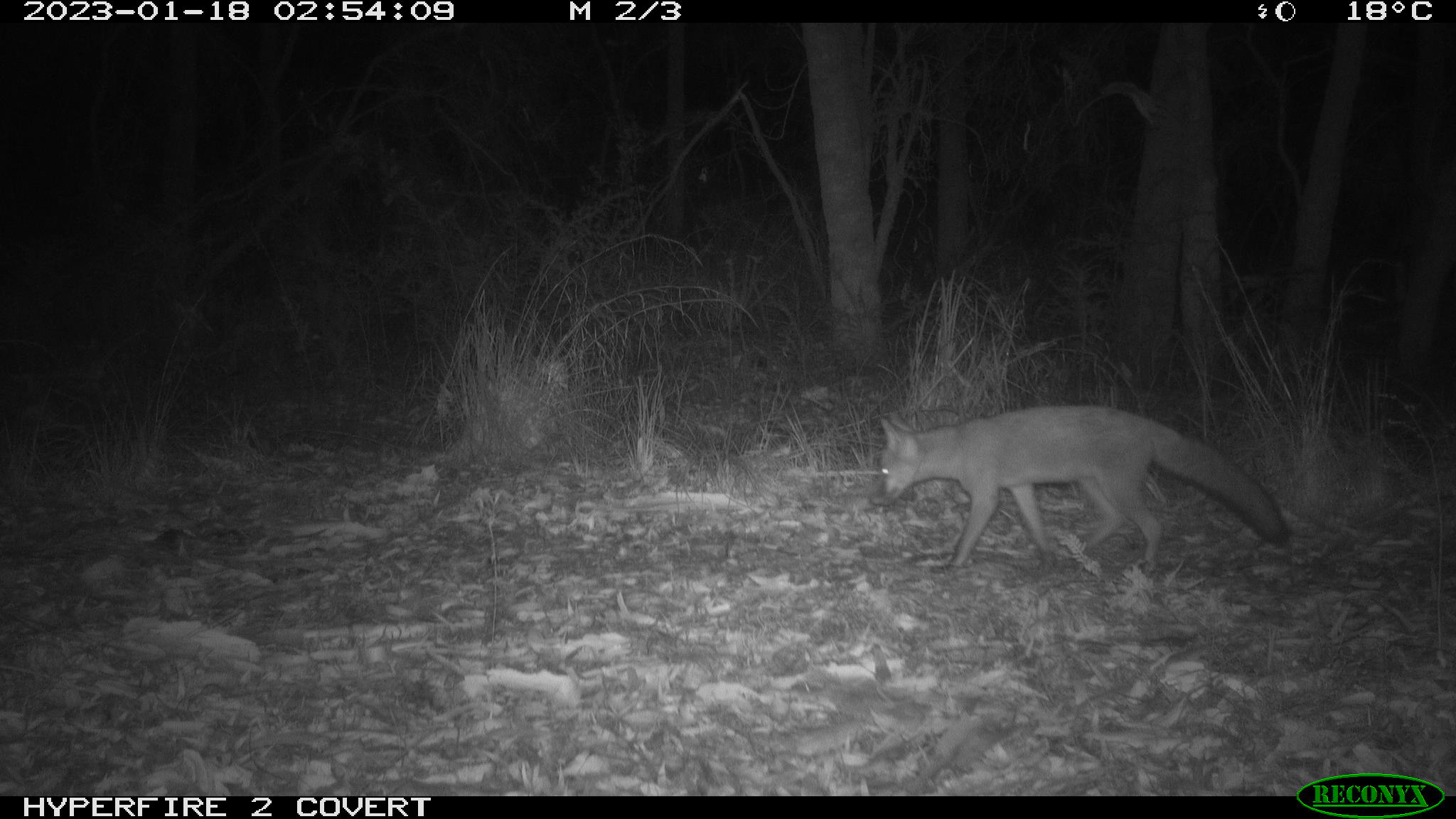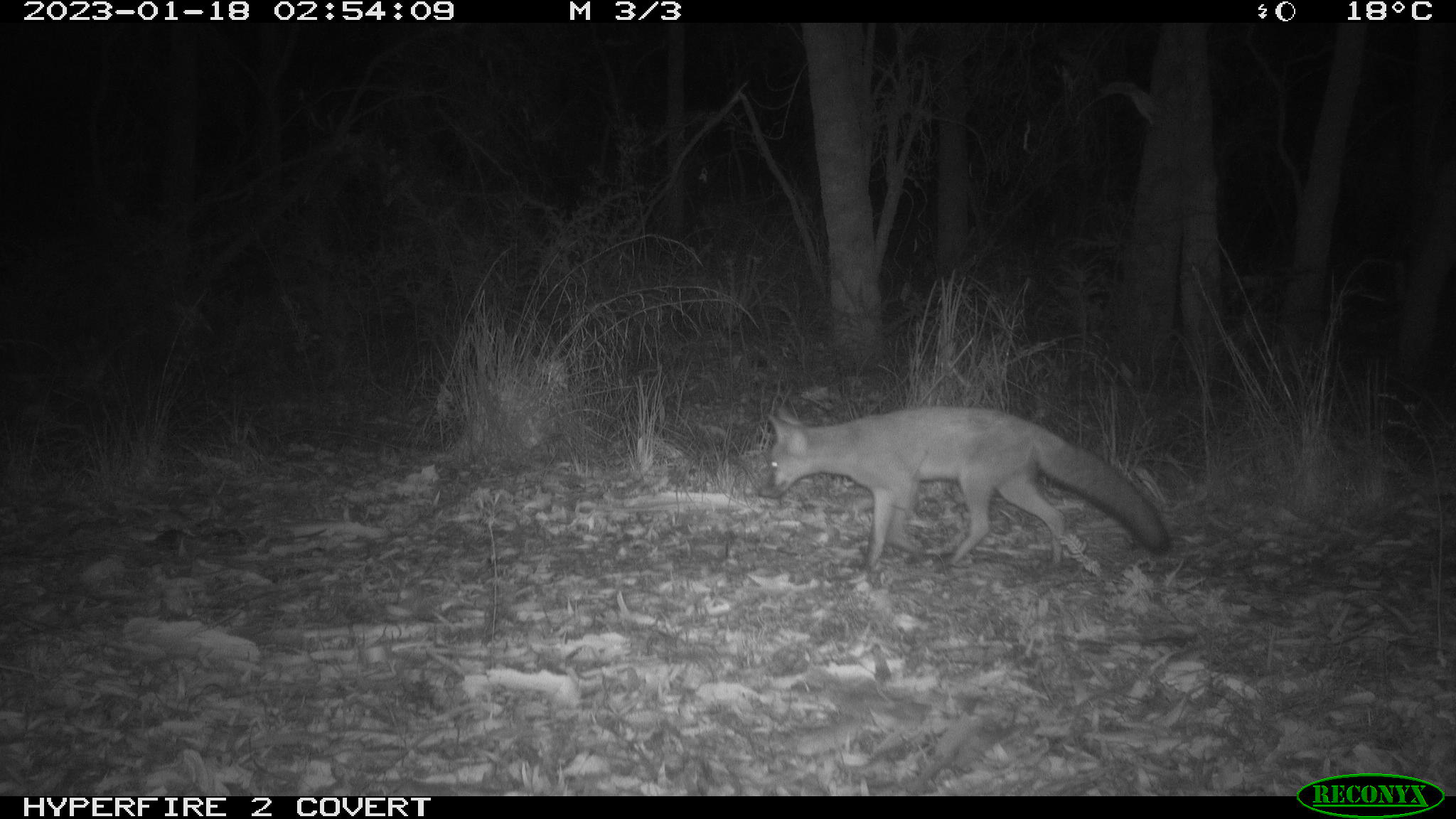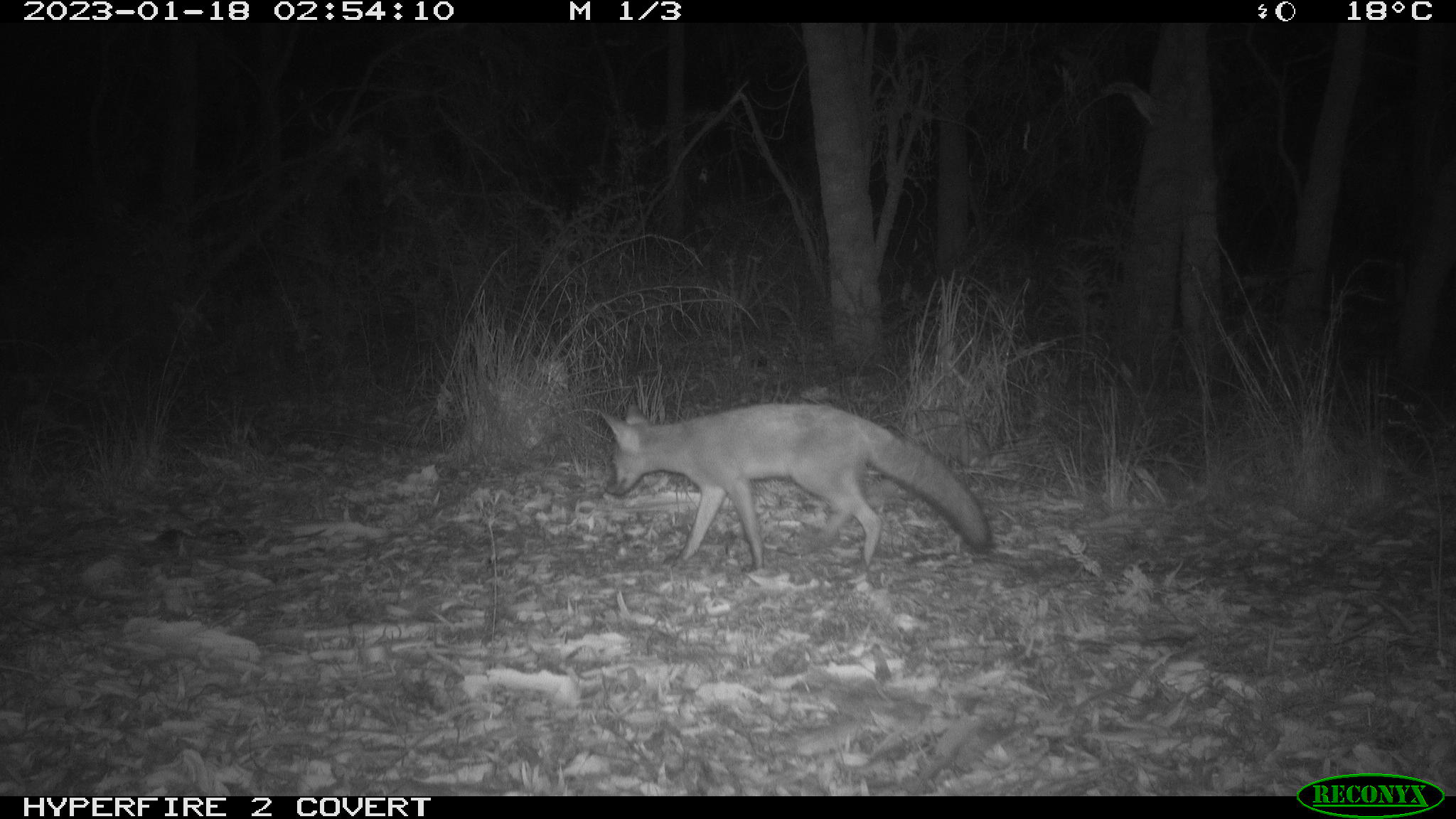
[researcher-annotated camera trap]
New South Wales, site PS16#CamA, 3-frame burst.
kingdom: Animalia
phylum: Chordata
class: Mammalia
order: Carnivora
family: Canidae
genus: Vulpes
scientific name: Vulpes vulpes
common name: red fox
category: fox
Fox (red fox) (Vulpes vulpes).